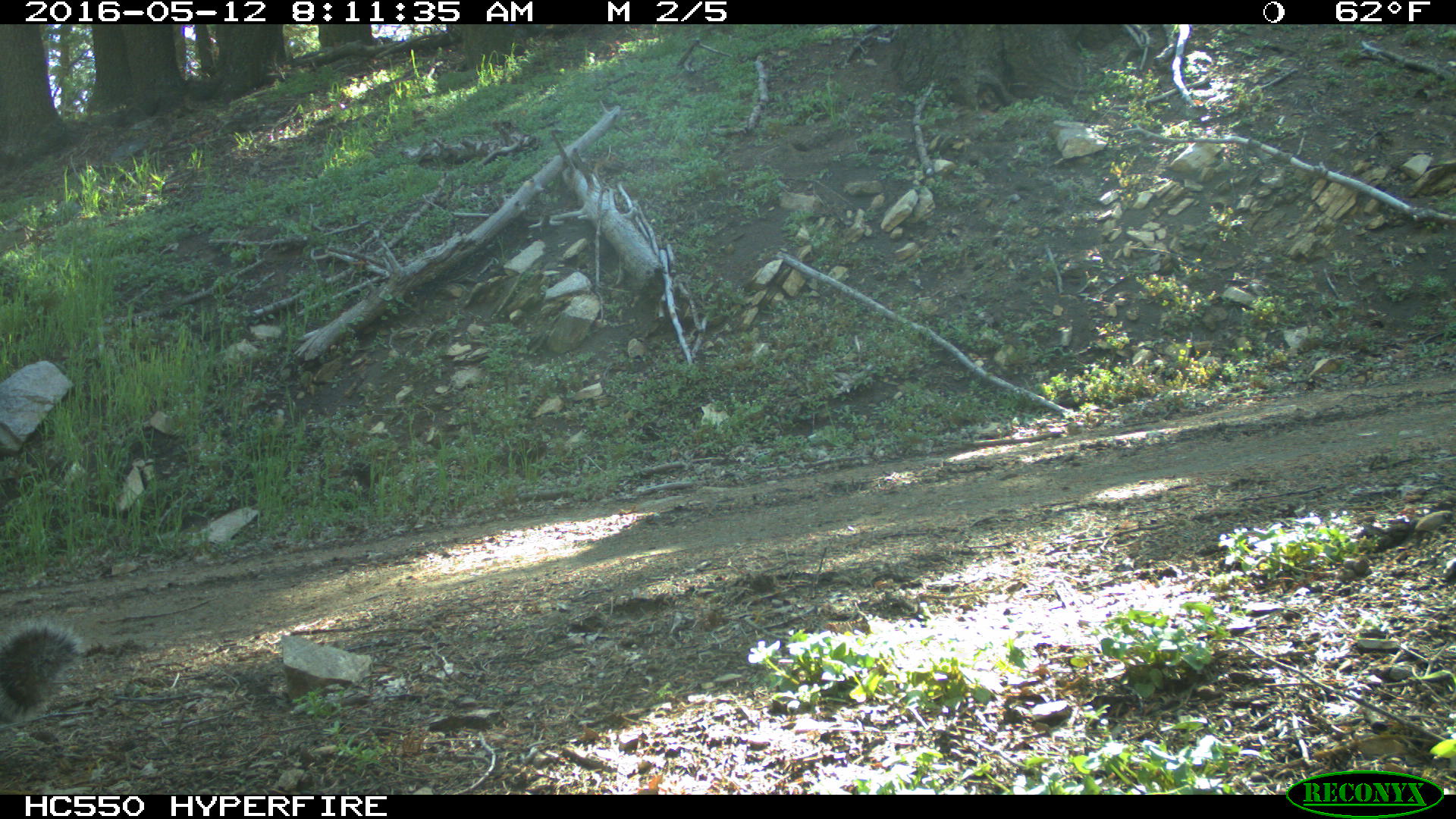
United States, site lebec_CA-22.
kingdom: Animalia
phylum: Chordata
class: Mammalia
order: Rodentia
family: Sciuridae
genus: Sciurus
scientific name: Sciurus carolinensis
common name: eastern gray squirrel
Sciurus carolinensis (eastern gray squirrel).